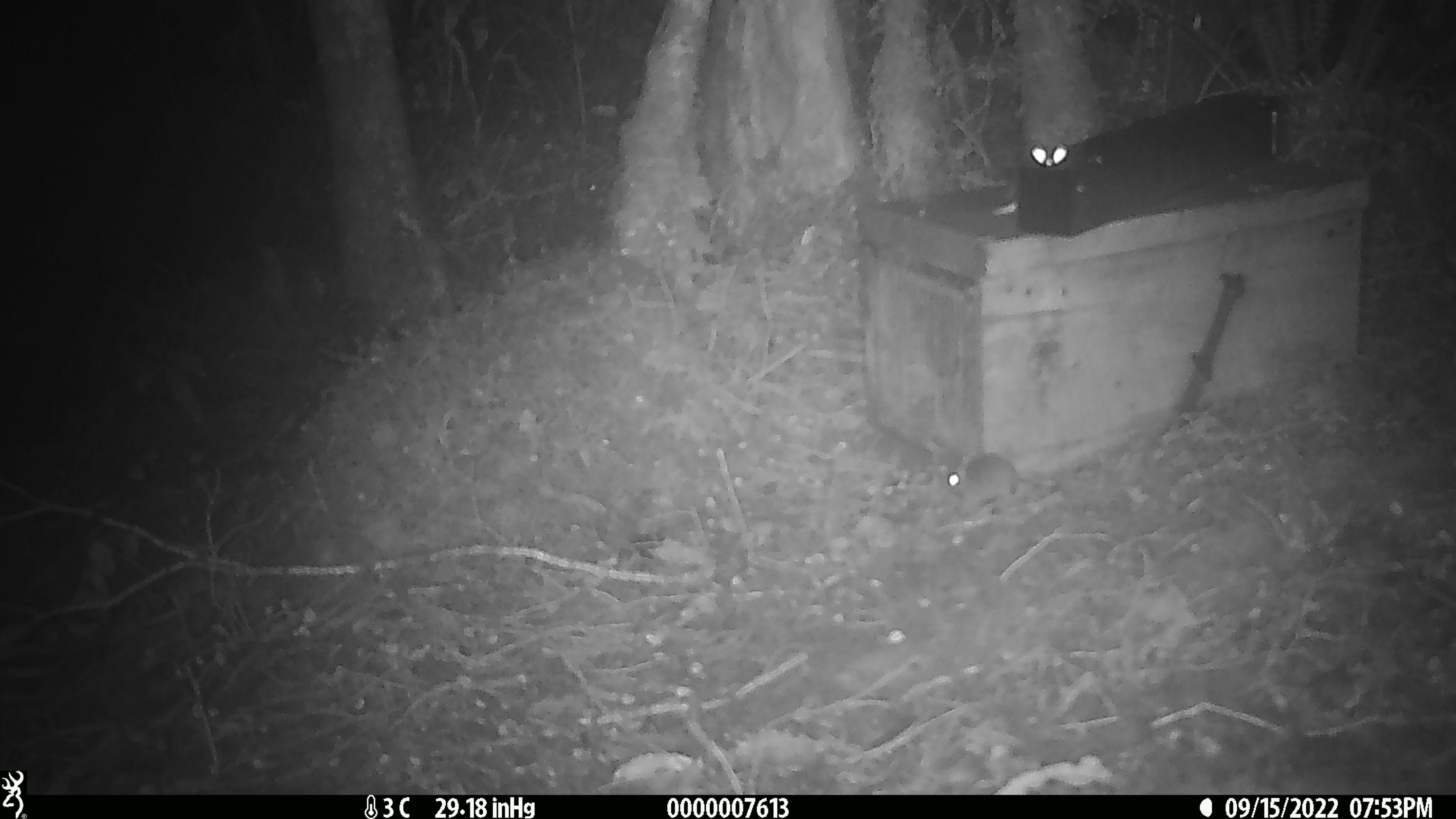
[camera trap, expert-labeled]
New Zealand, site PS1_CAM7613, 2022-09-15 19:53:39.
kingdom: Animalia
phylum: Chordata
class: Mammalia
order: Rodentia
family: Muridae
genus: Mus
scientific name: Mus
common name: mouse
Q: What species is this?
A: Mouse (Mus).